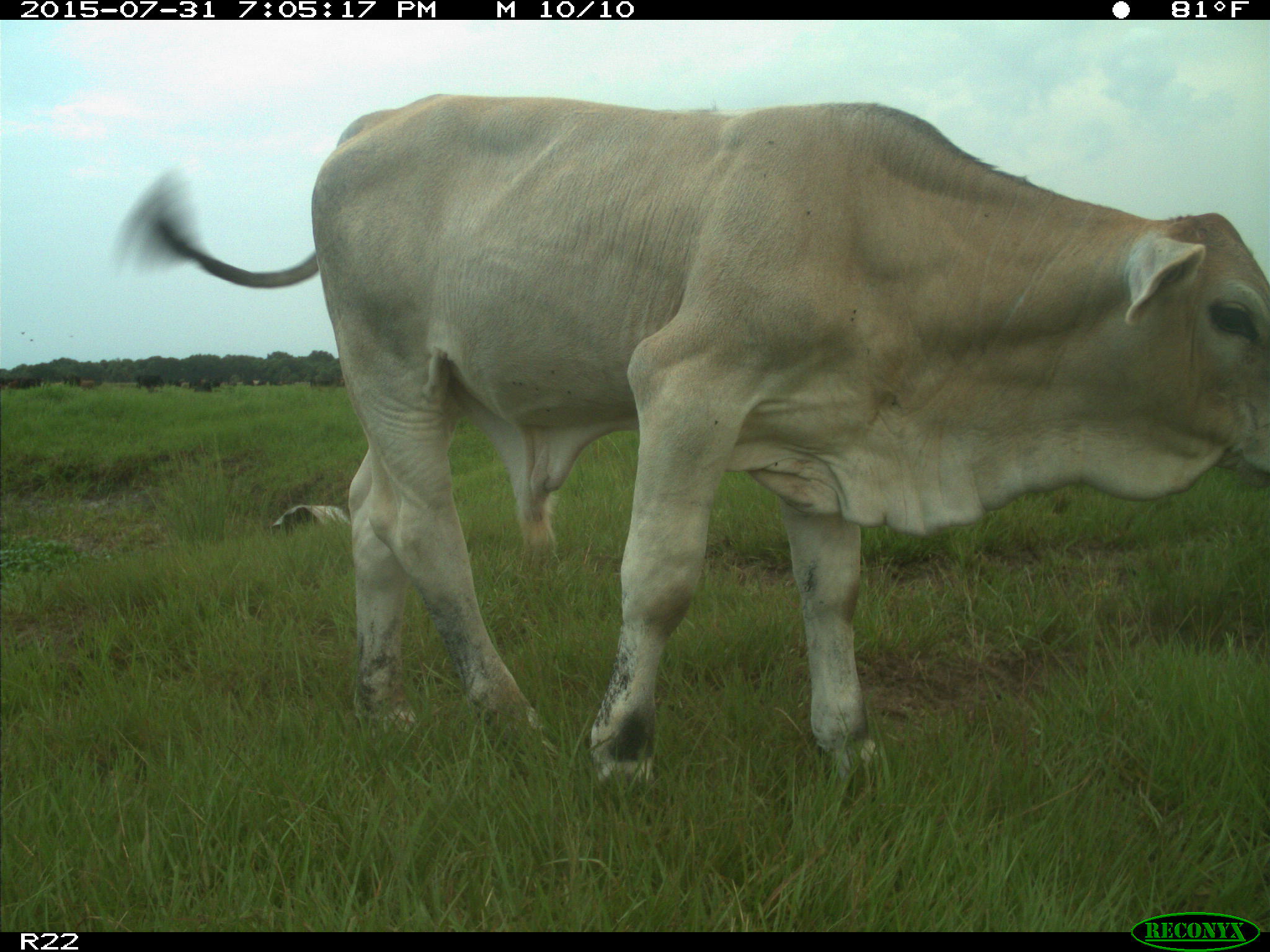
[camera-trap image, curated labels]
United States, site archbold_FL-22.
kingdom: Animalia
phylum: Chordata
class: Mammalia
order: Artiodactyla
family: Bovidae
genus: Bos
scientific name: Bos taurus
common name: domestic cow